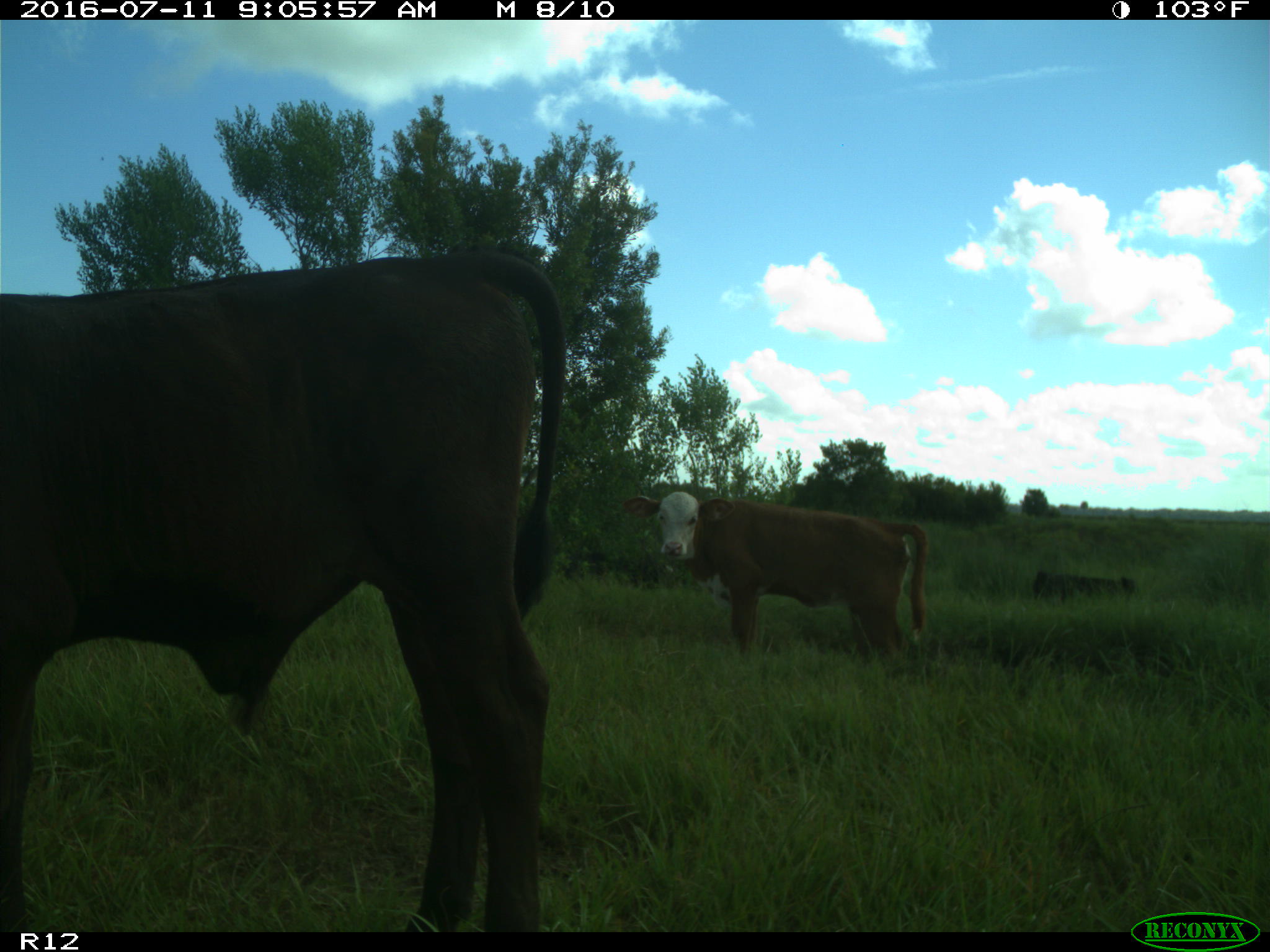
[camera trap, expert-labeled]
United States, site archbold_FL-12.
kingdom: Animalia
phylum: Chordata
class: Mammalia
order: Artiodactyla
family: Bovidae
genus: Bos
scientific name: Bos taurus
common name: domestic cow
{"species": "Bos taurus (domestic cow)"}